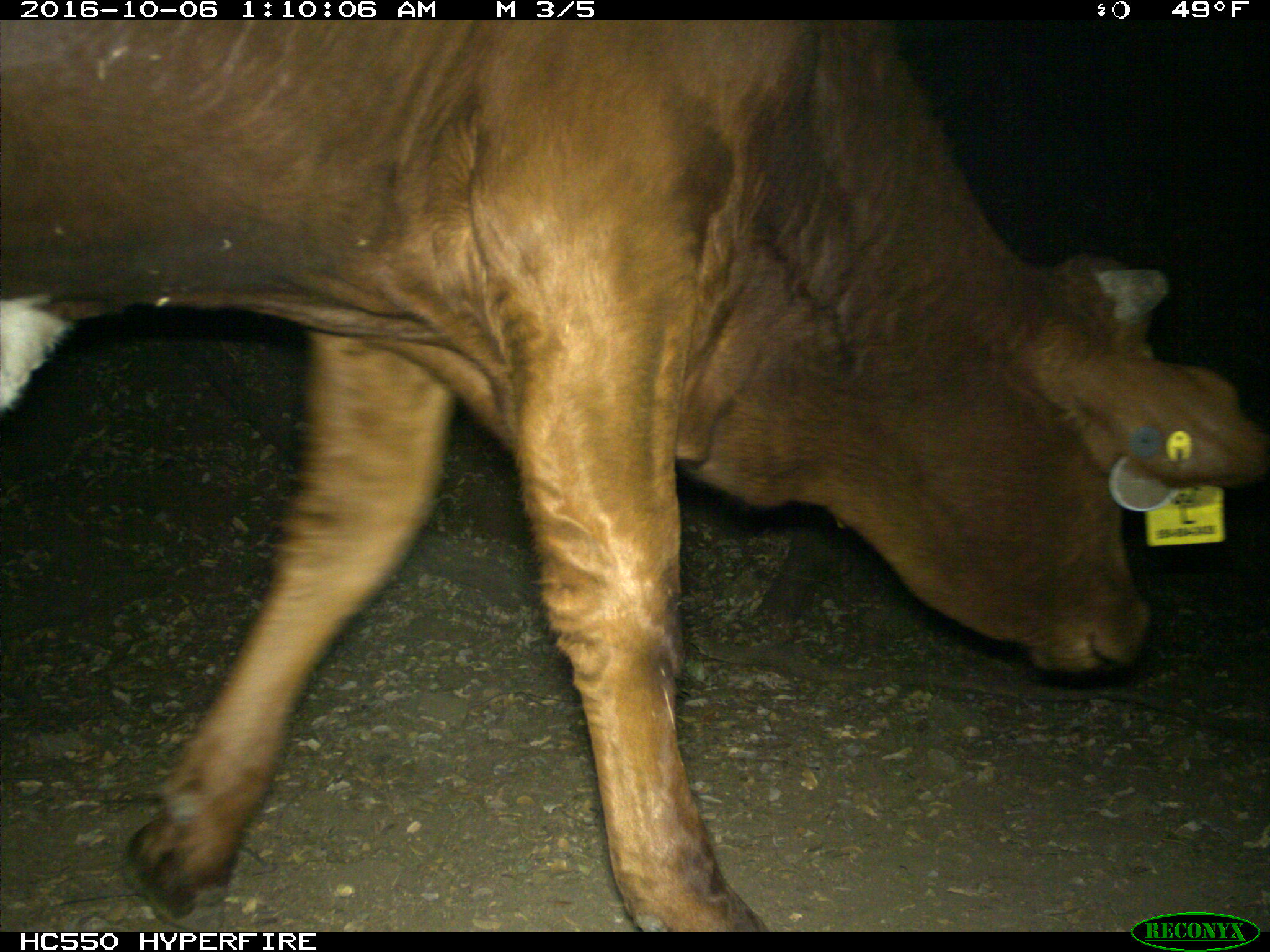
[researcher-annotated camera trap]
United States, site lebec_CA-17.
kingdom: Animalia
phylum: Chordata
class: Mammalia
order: Artiodactyla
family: Bovidae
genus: Bos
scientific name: Bos taurus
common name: domestic cow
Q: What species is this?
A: Bos taurus (domestic cow).